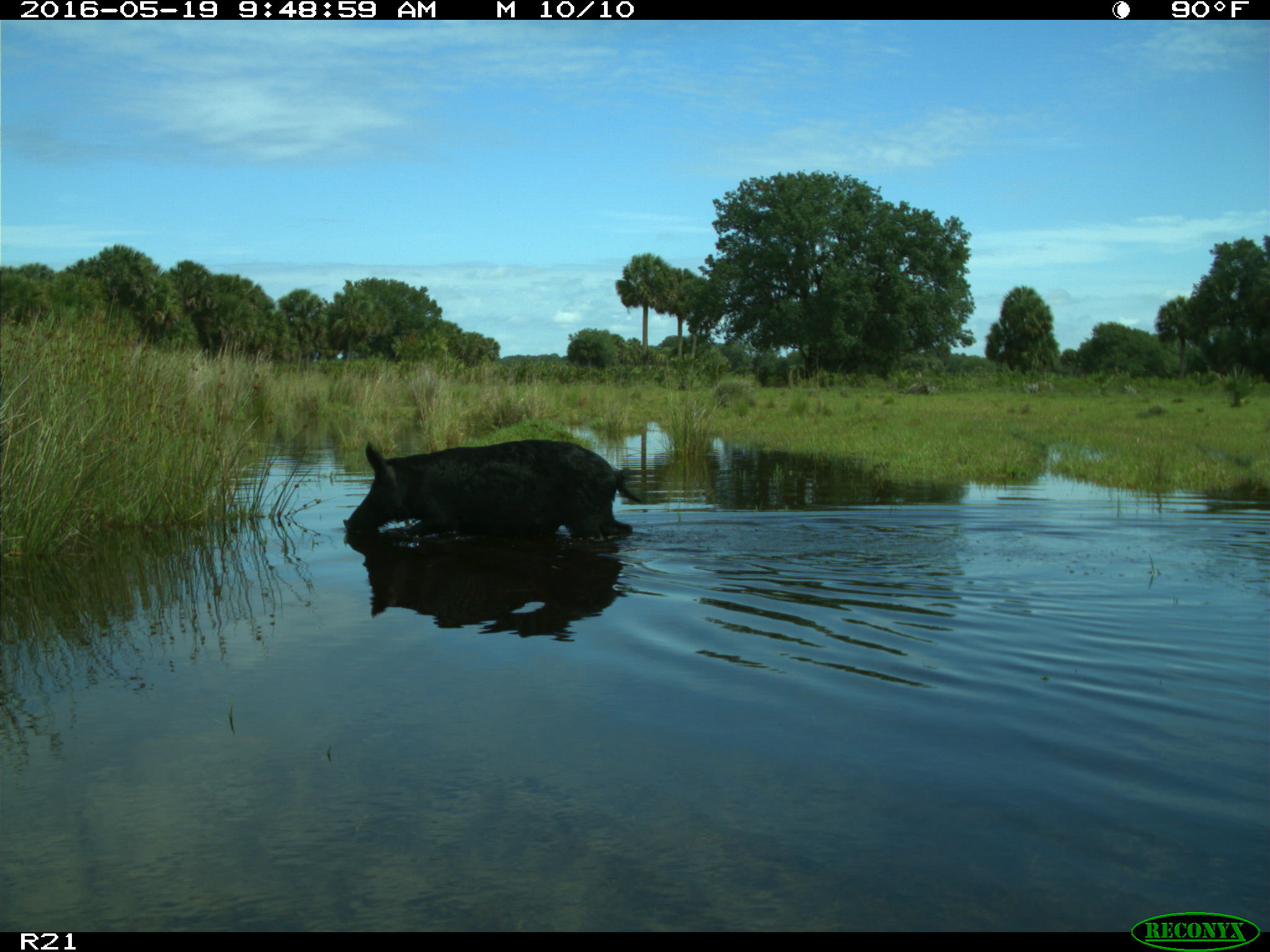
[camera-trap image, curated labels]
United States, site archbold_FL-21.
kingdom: Animalia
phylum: Chordata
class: Mammalia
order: Artiodactyla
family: Suidae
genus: Sus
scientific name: Sus scrofa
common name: wild boar